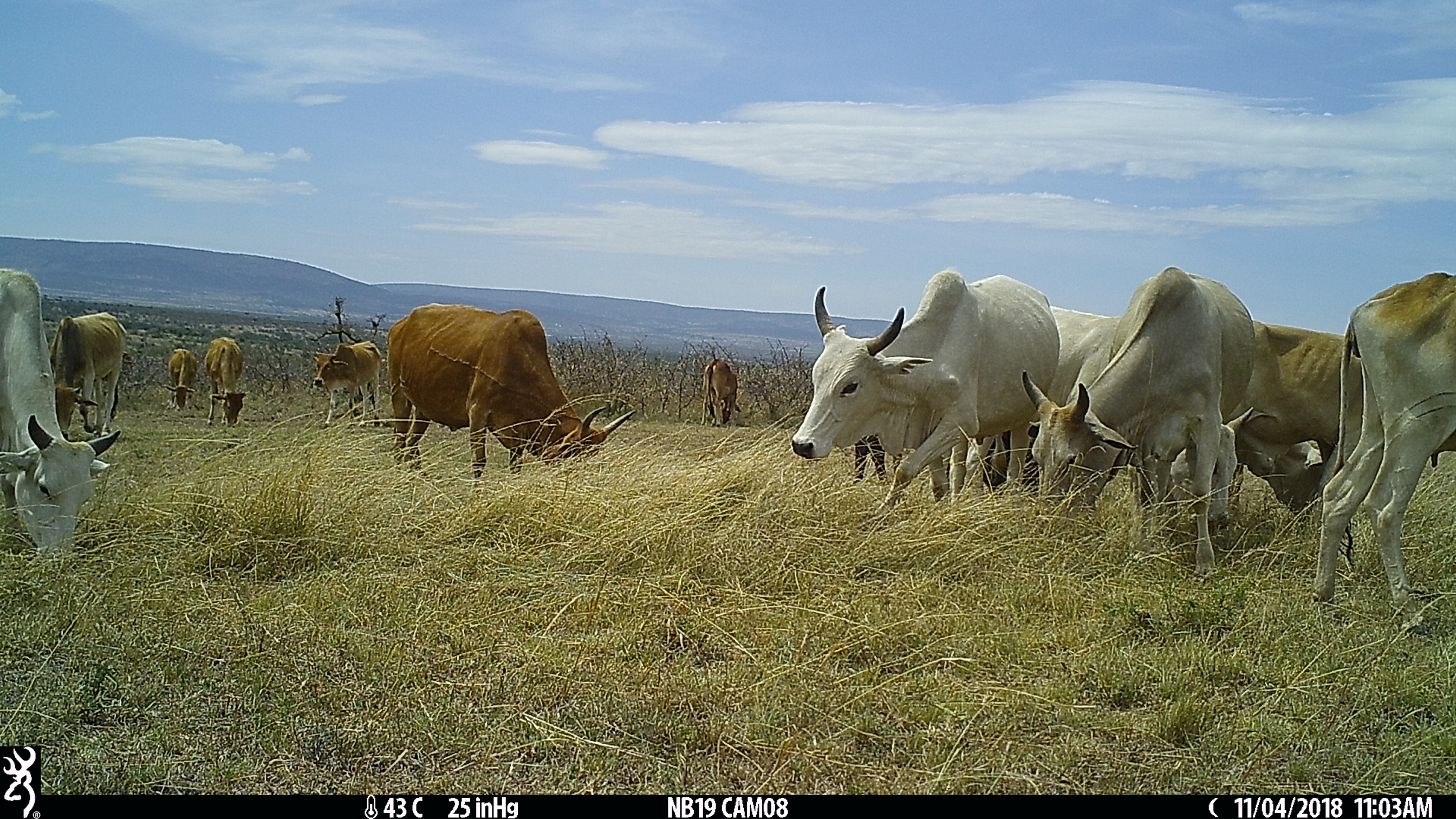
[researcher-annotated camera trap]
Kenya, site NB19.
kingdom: Animalia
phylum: Chordata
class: Mammalia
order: Artiodactyla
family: Bovidae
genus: Bos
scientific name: Bos taurus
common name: cattle